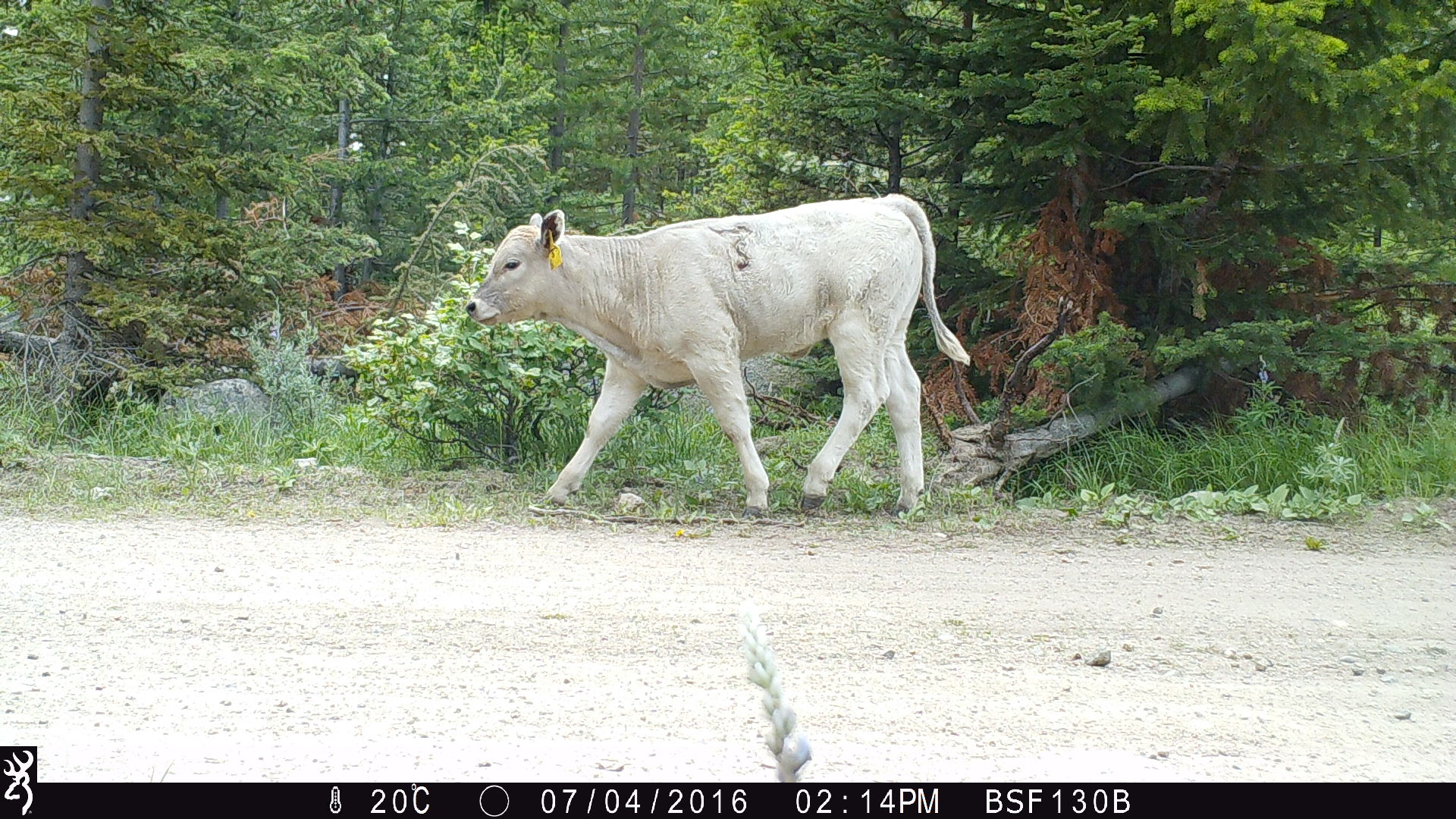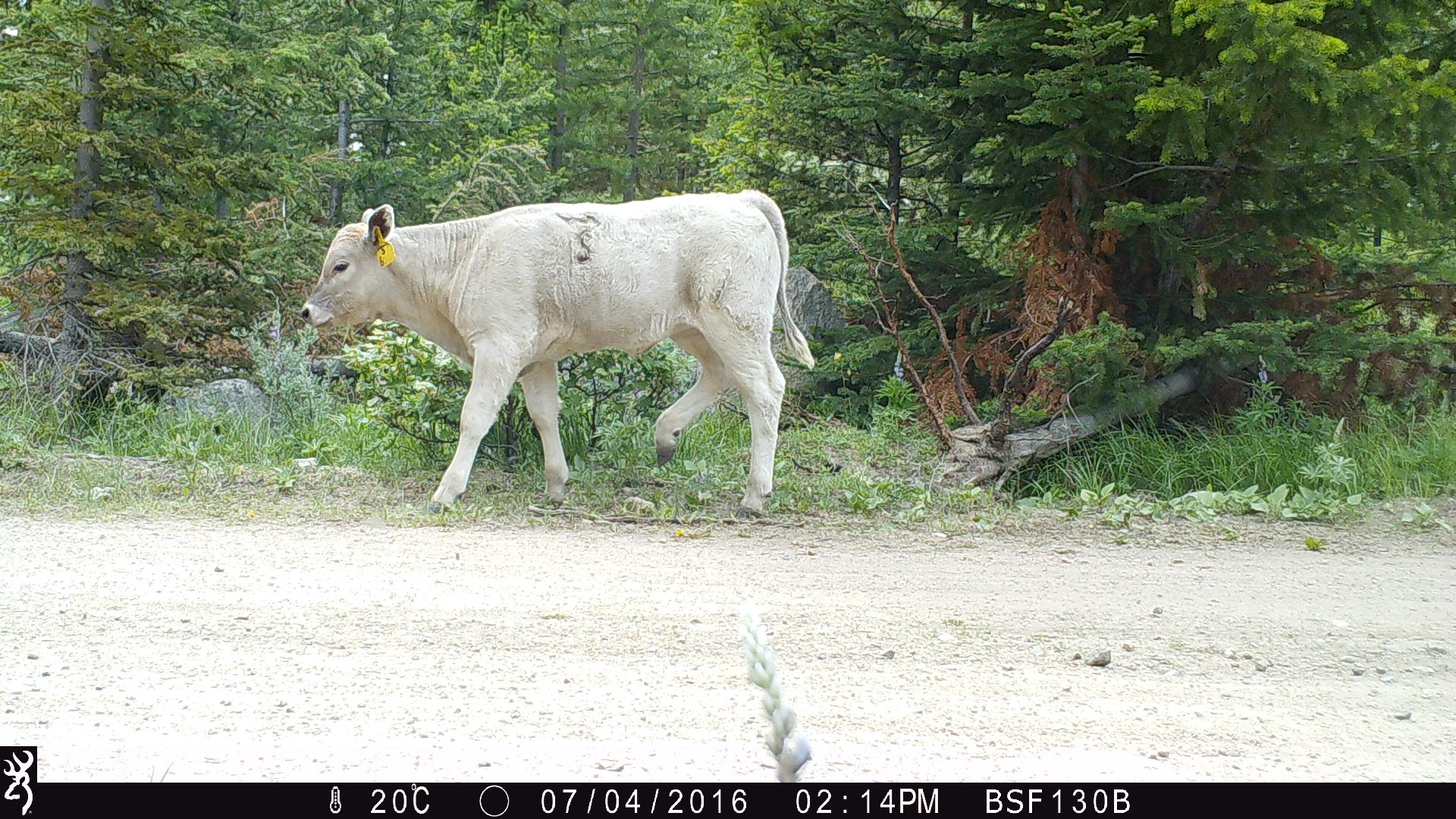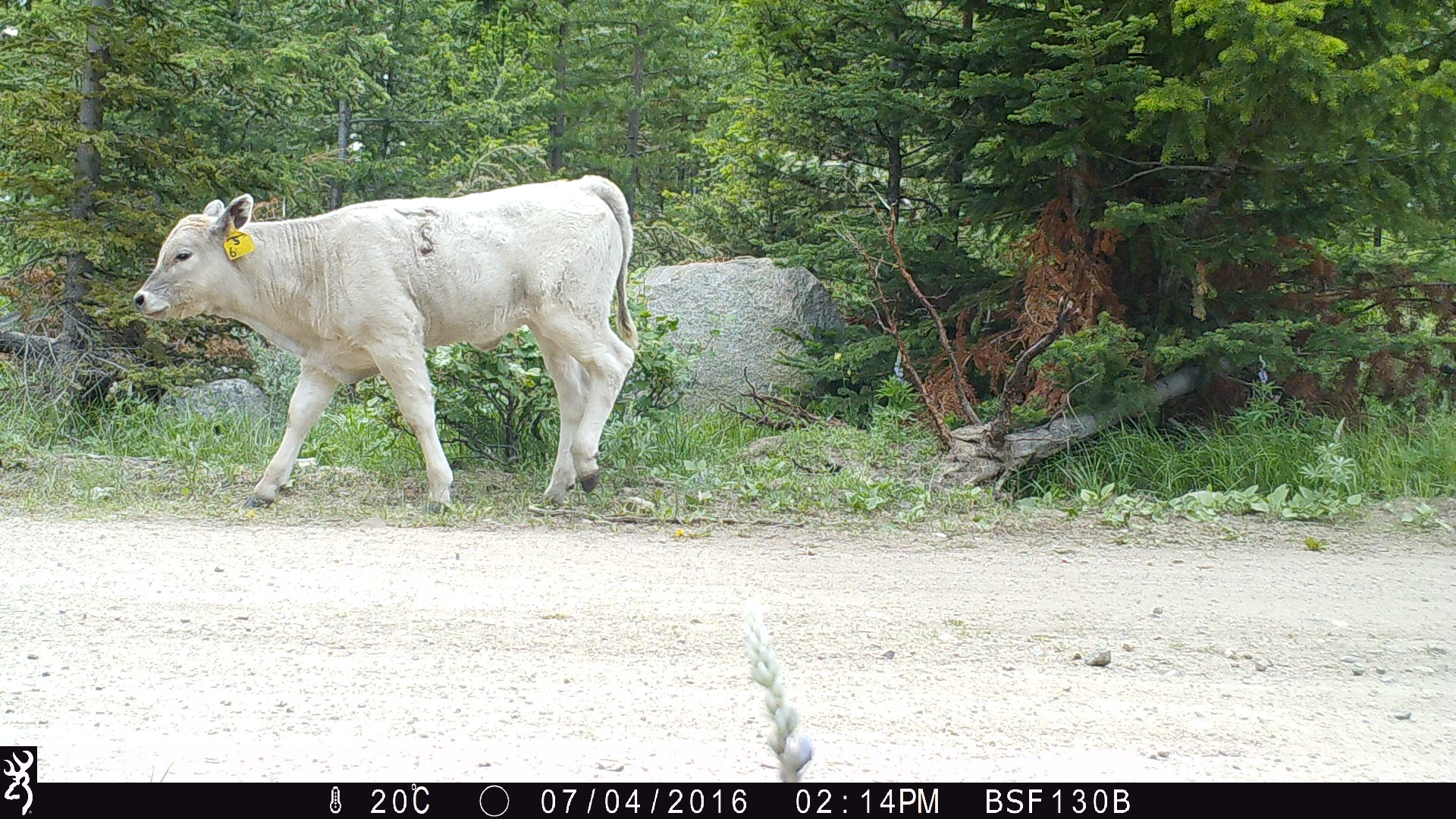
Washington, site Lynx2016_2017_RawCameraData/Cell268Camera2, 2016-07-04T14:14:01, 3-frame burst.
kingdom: Animalia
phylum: Chordata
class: Mammalia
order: Artiodactyla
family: Bovidae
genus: Bos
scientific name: Bos taurus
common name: domestic cattle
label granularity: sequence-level